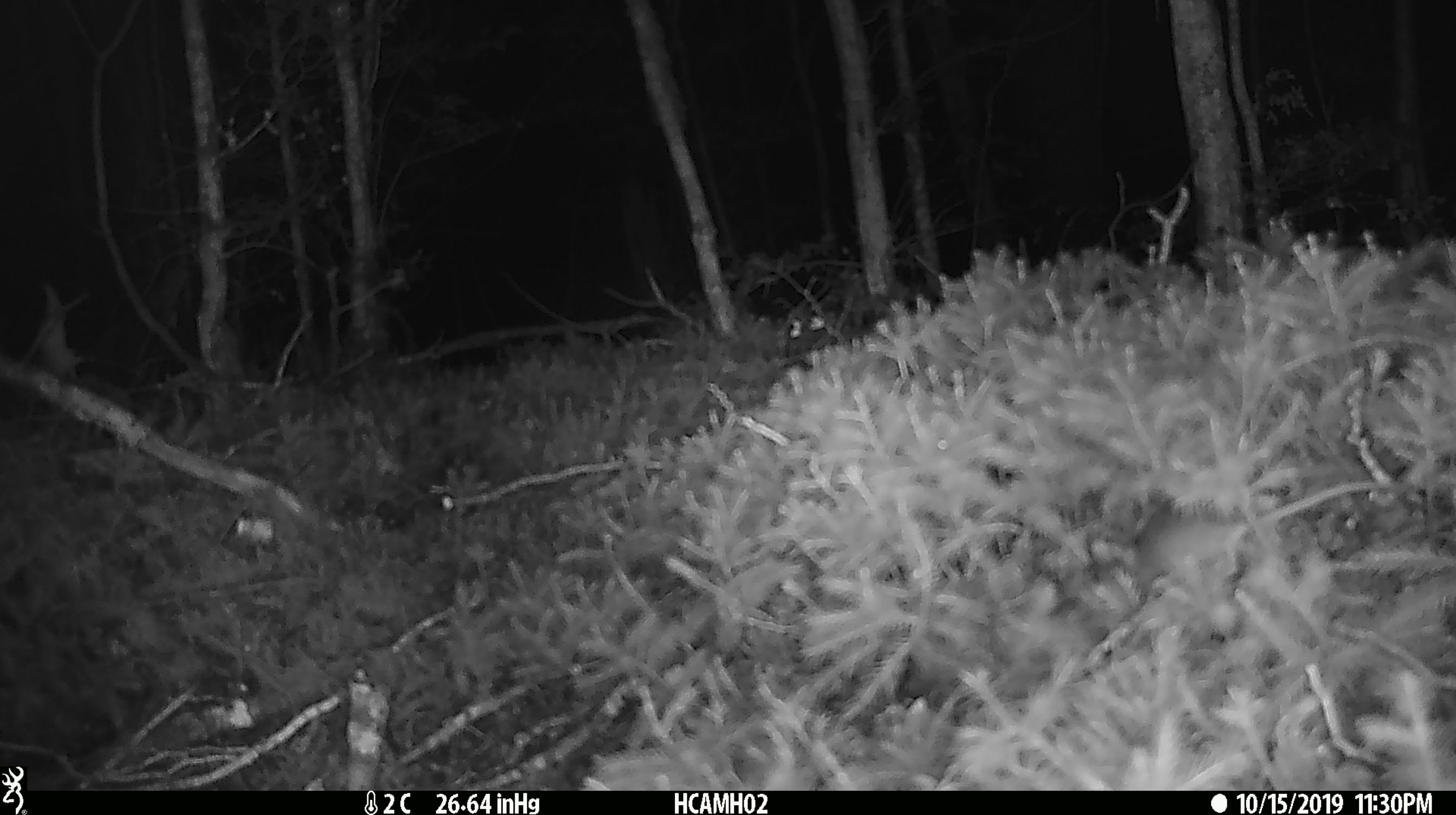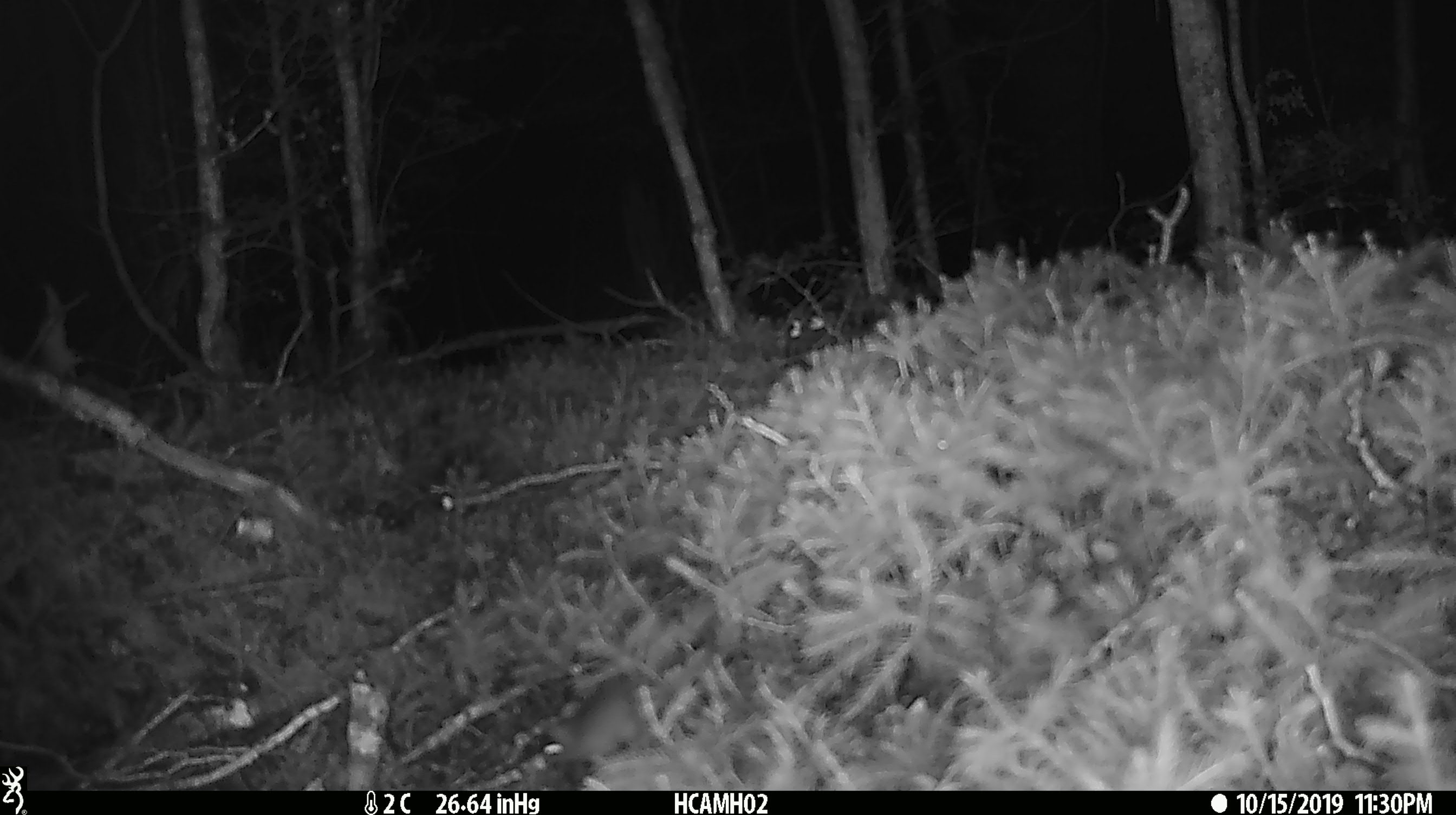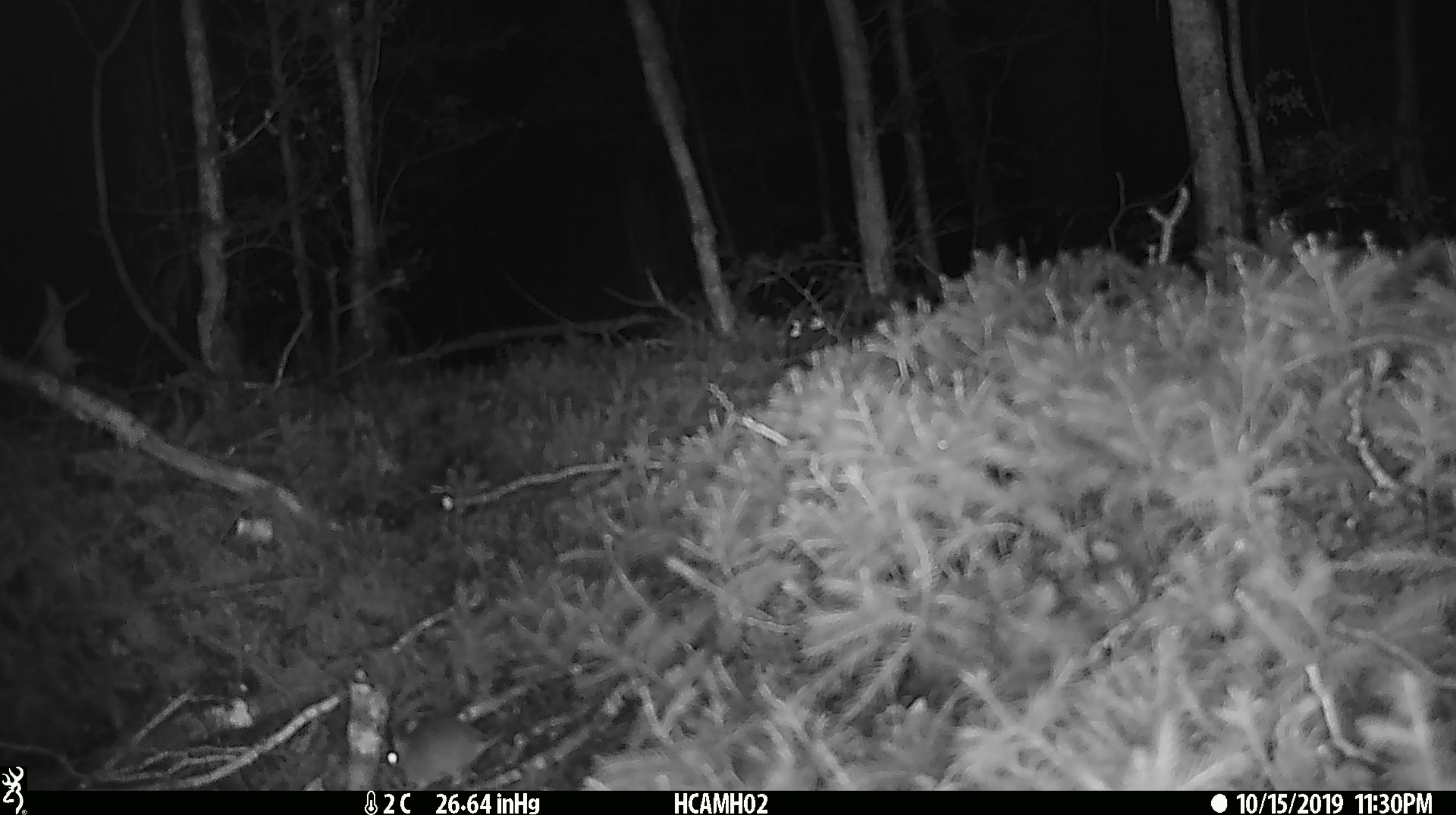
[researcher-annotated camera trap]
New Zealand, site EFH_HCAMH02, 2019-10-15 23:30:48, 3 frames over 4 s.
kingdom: Animalia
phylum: Chordata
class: Mammalia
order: Rodentia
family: Muridae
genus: Mus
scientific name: Mus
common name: mouse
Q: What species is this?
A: Mouse (Mus).